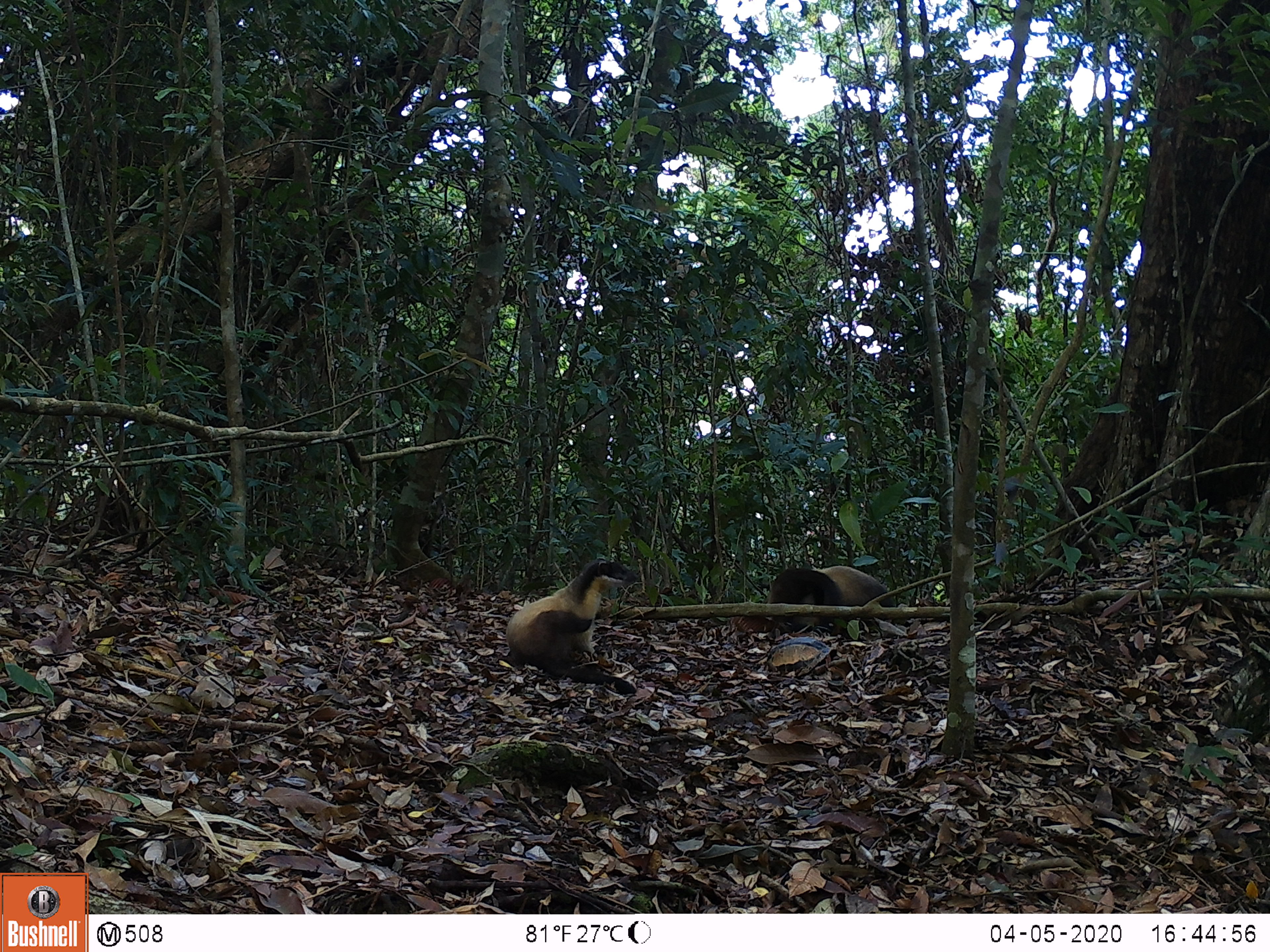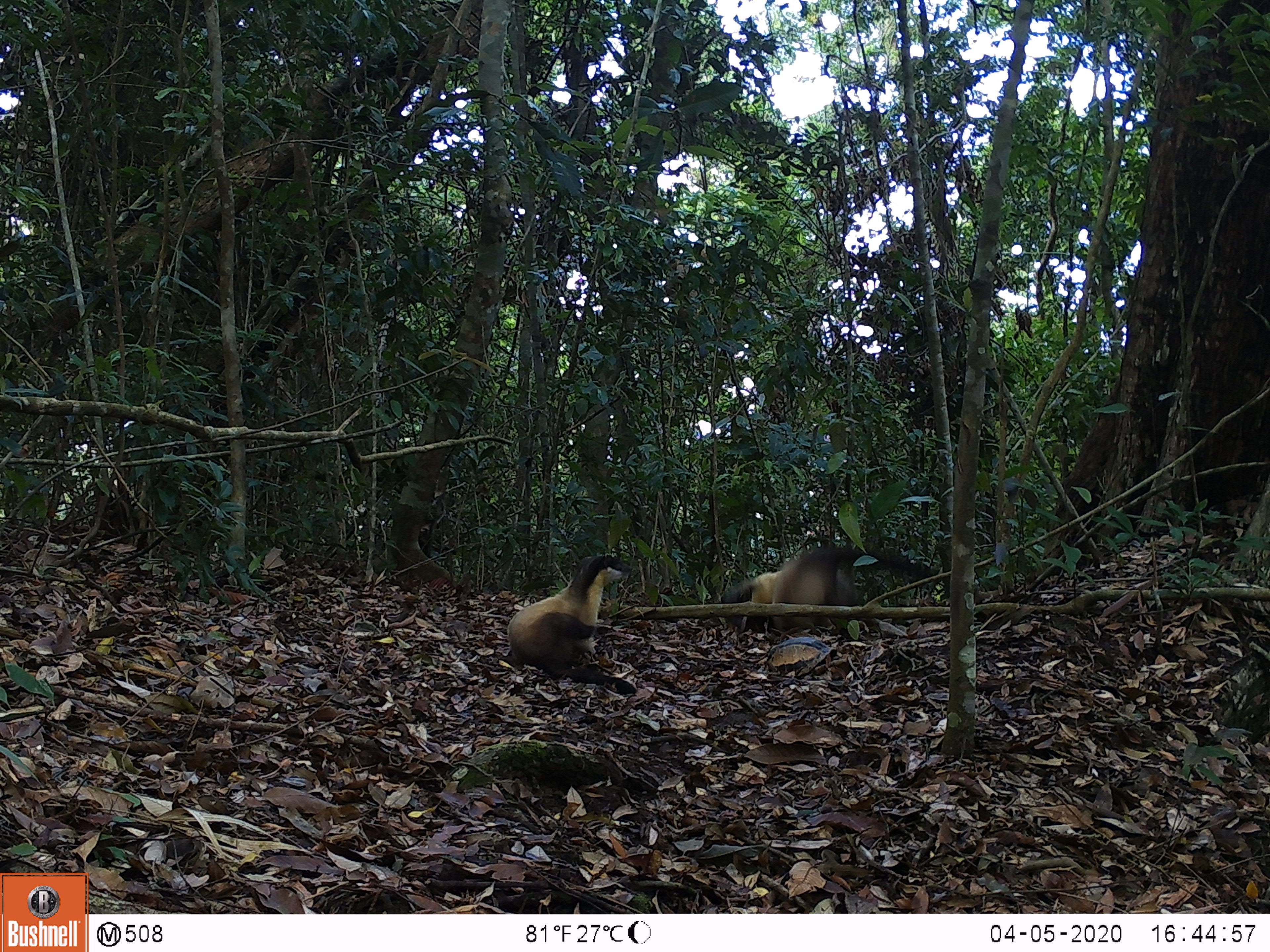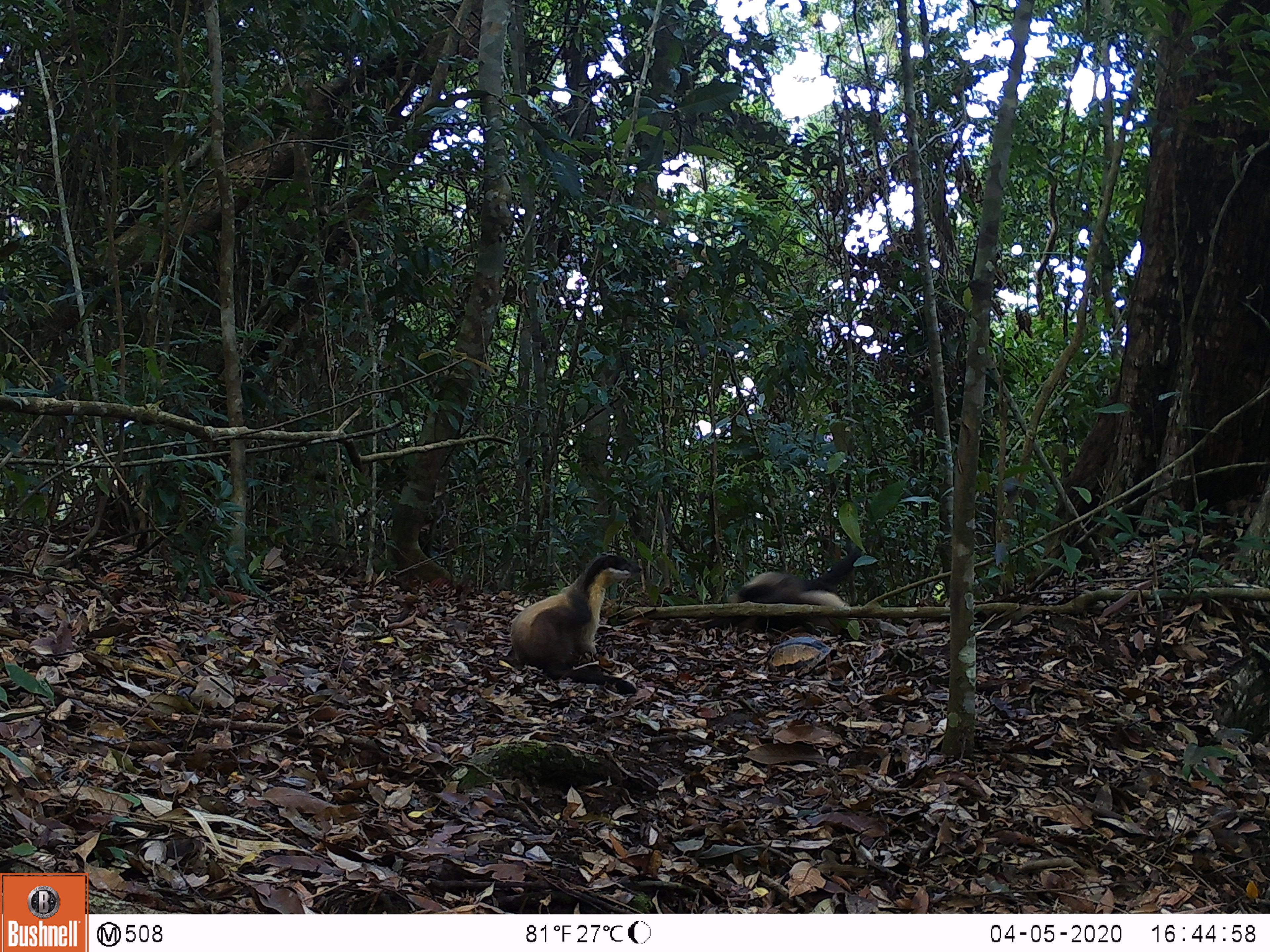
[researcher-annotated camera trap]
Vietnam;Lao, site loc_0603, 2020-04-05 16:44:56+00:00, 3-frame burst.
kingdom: Animalia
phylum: Chordata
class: Mammalia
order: Carnivora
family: Mustelidae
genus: Martes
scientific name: Martes flavigula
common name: yellow-throated marten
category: yellow throated marten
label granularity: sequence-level